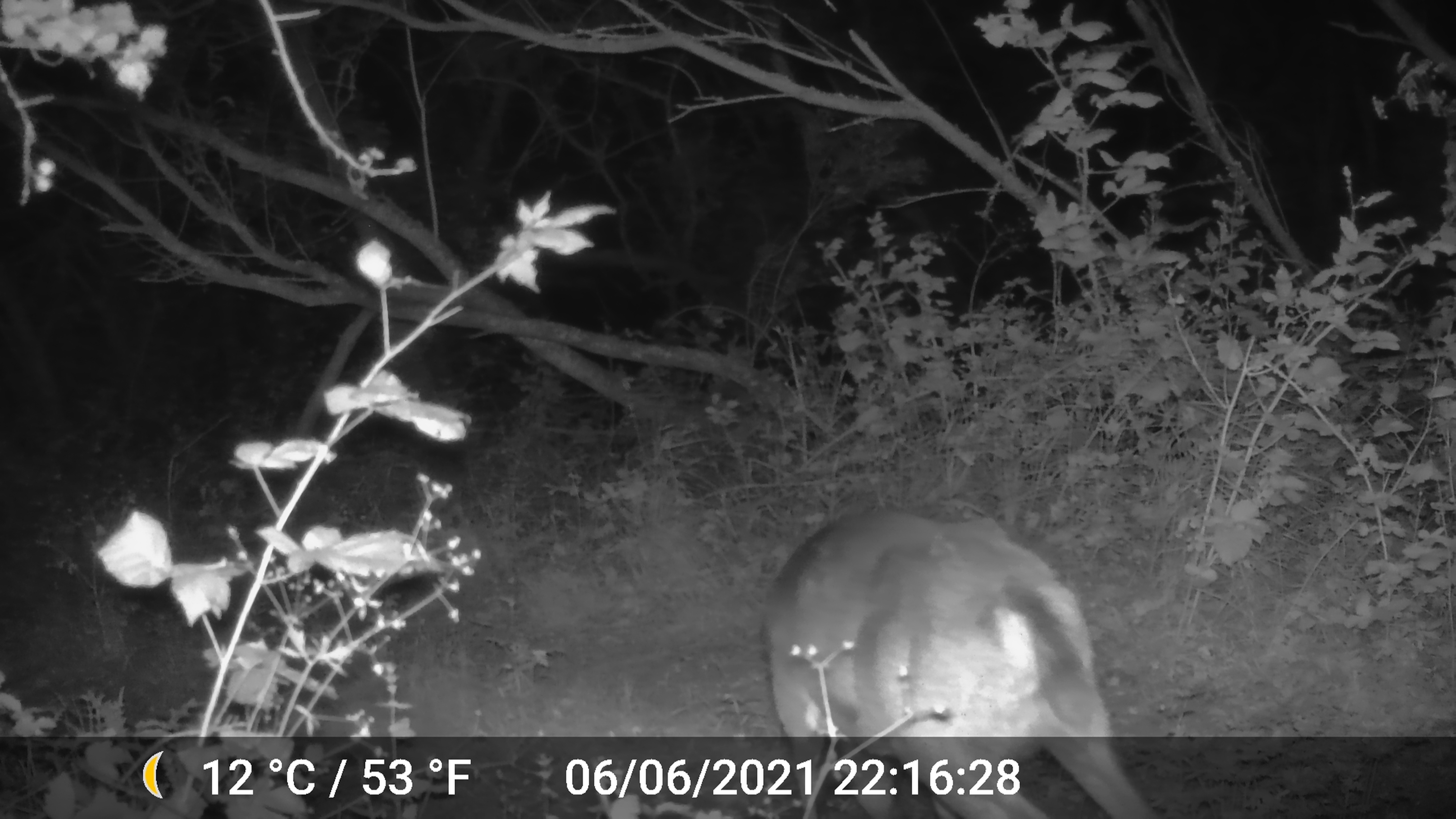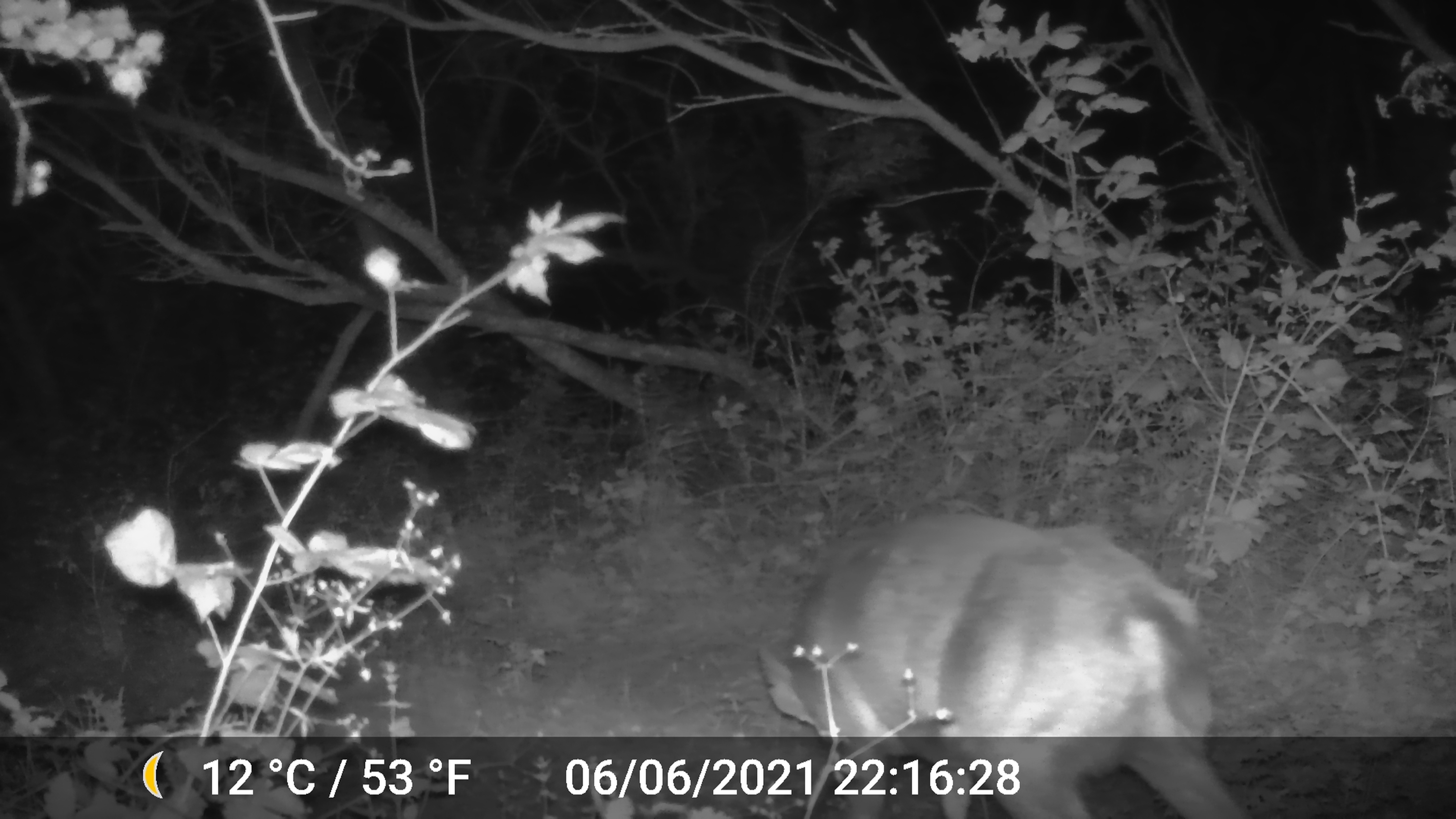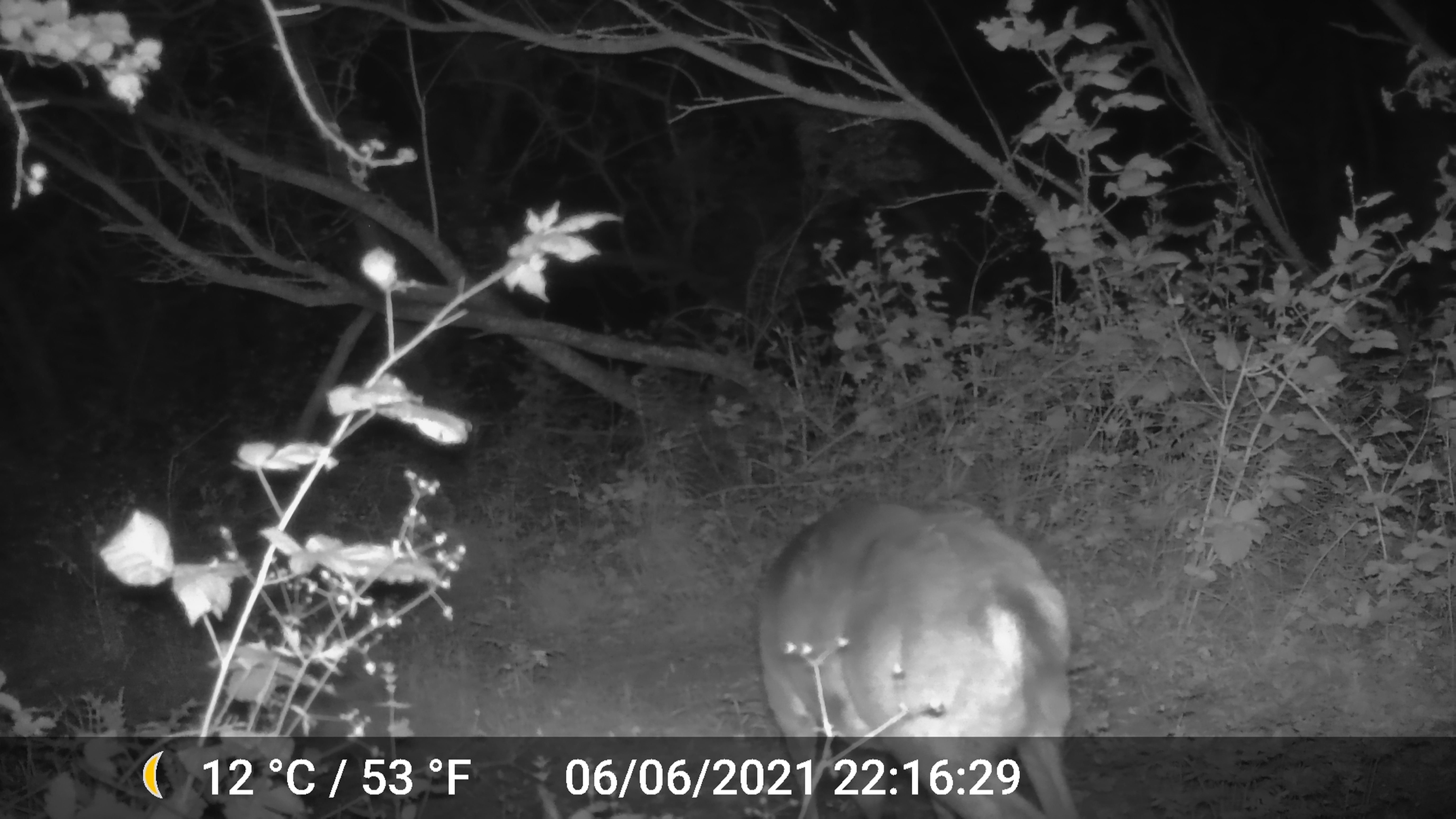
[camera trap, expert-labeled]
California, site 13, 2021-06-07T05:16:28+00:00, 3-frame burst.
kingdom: Animalia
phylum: Chordata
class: Mammalia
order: Artiodactyla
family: Cervidae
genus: Odocoileus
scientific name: Odocoileus hemionus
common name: mule deer